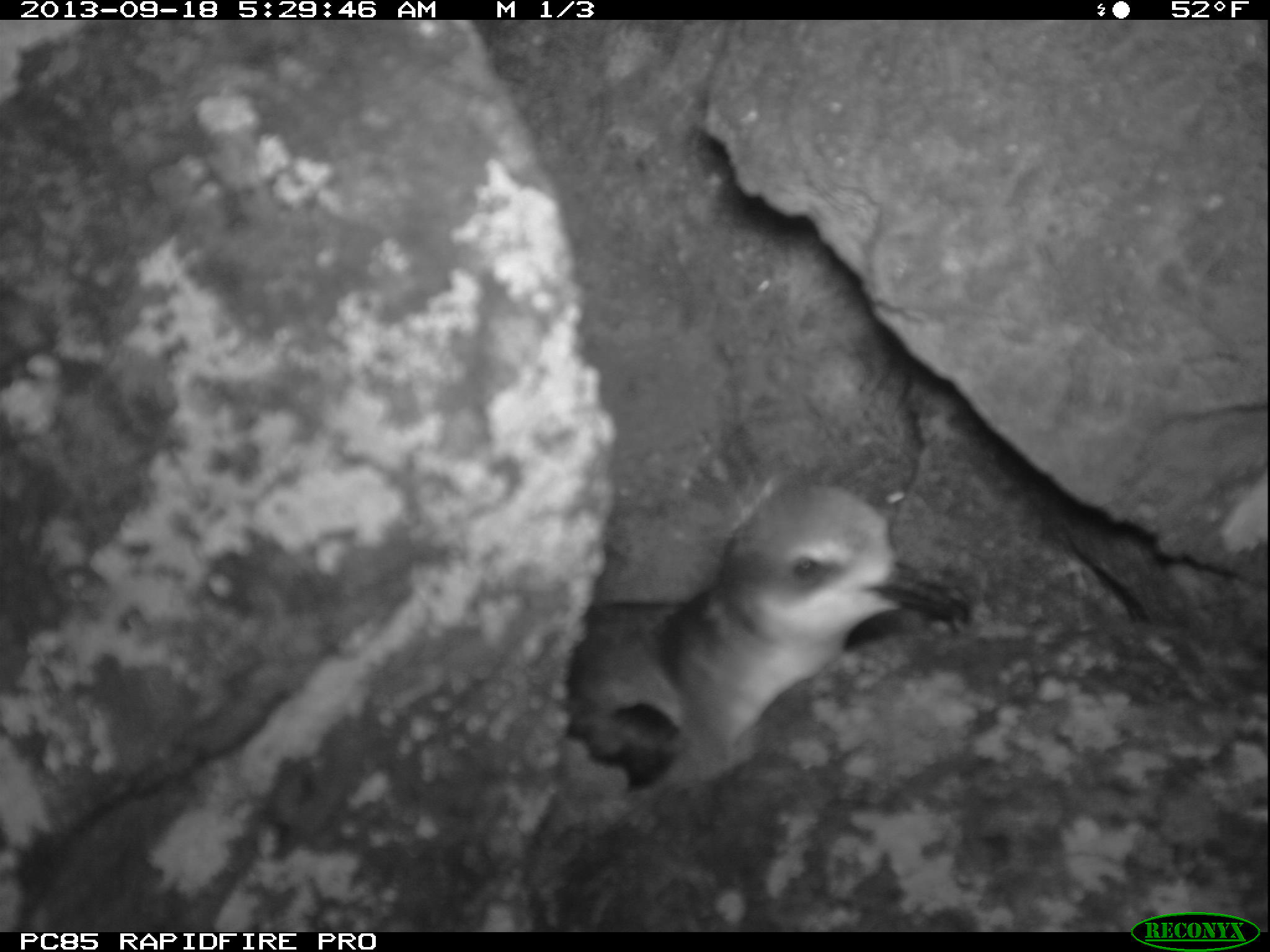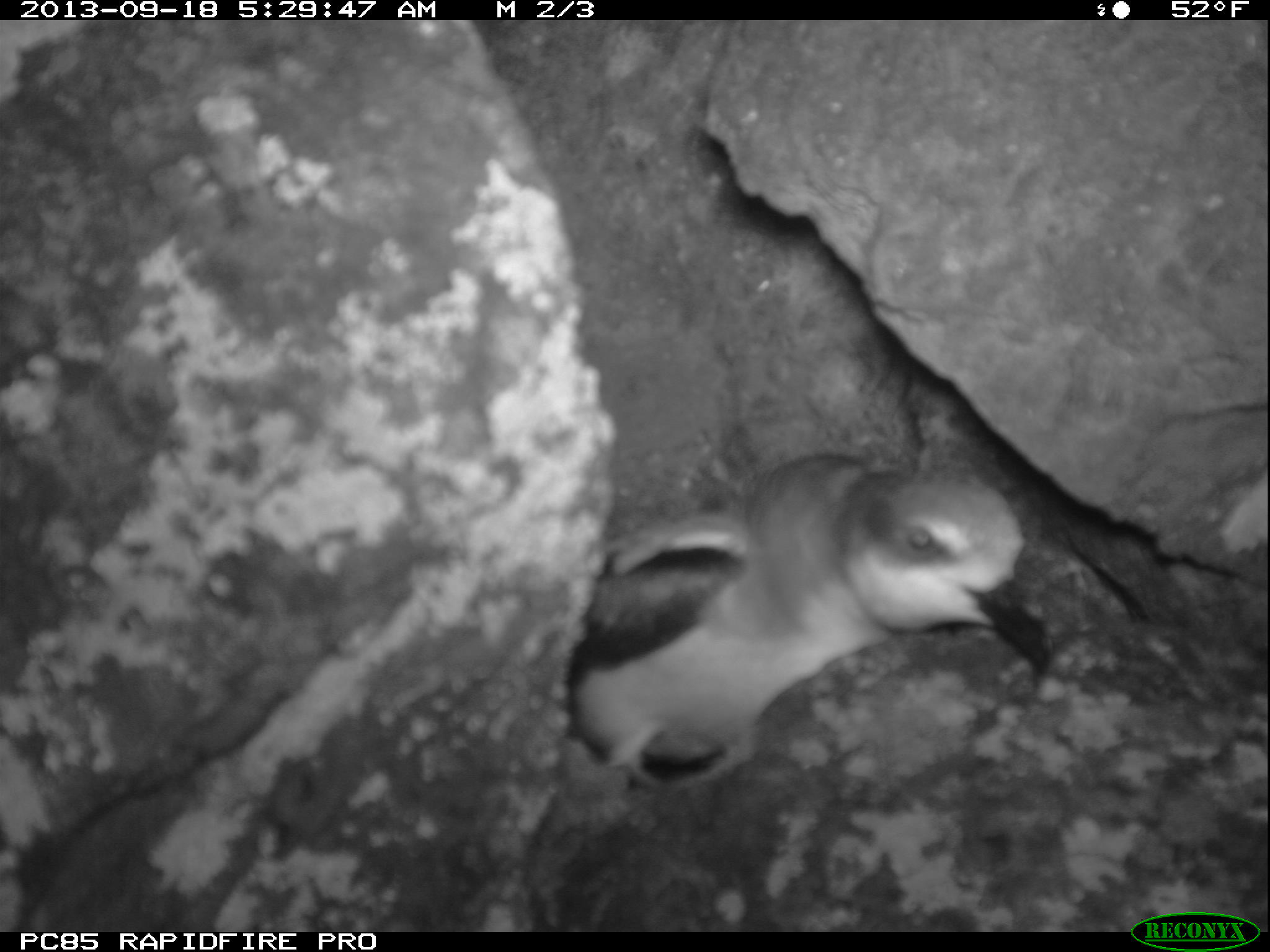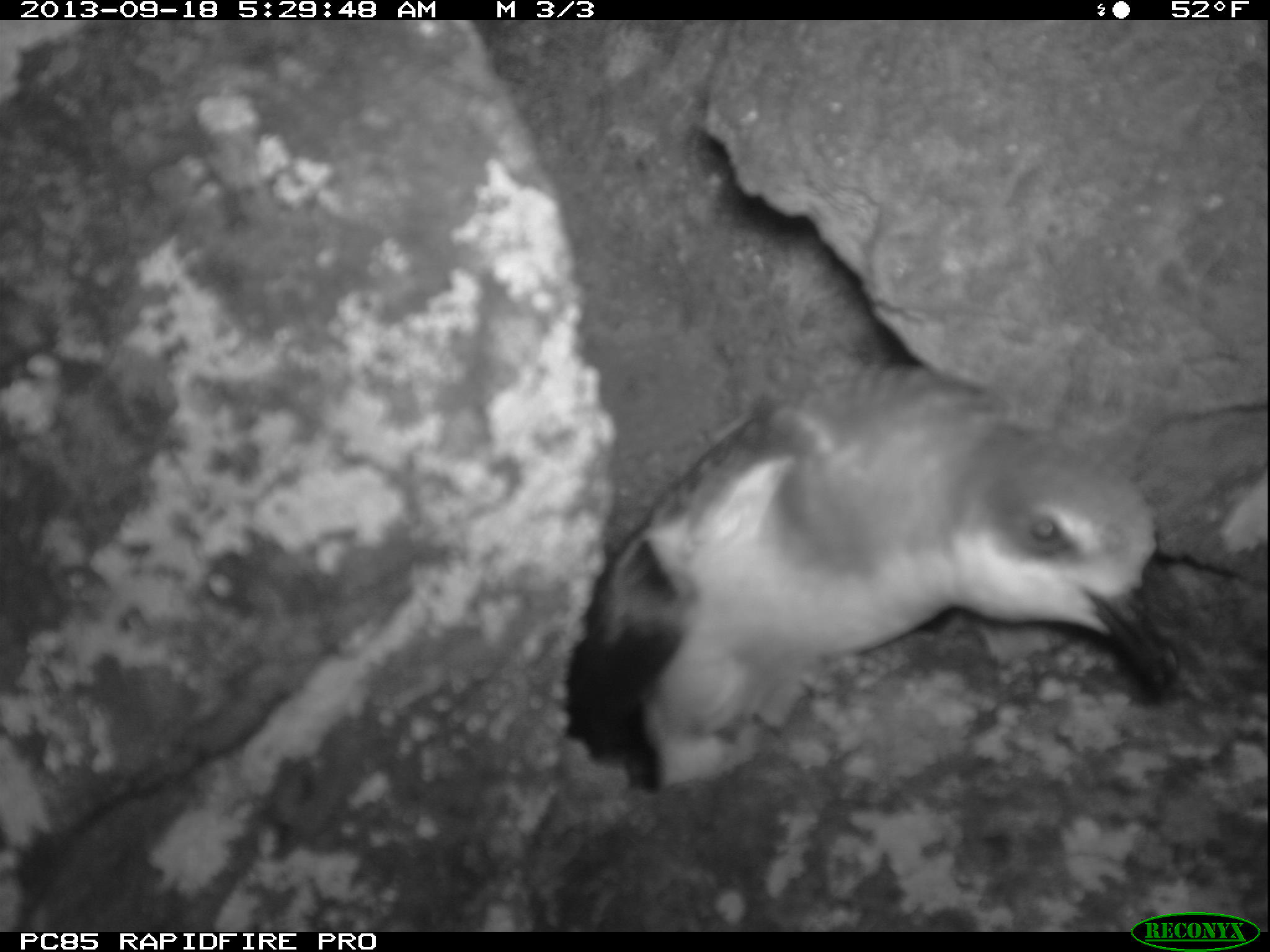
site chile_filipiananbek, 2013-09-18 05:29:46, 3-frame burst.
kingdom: Animalia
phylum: Chordata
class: Aves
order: Procellariiformes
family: Procellariidae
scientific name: Procellariidae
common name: petrel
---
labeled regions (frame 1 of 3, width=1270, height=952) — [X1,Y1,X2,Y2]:
petrel: [559,411,959,804]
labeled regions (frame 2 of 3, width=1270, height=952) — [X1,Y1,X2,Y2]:
petrel: [556,439,1055,785]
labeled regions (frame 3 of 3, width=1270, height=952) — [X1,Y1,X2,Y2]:
petrel: [559,358,1182,798]